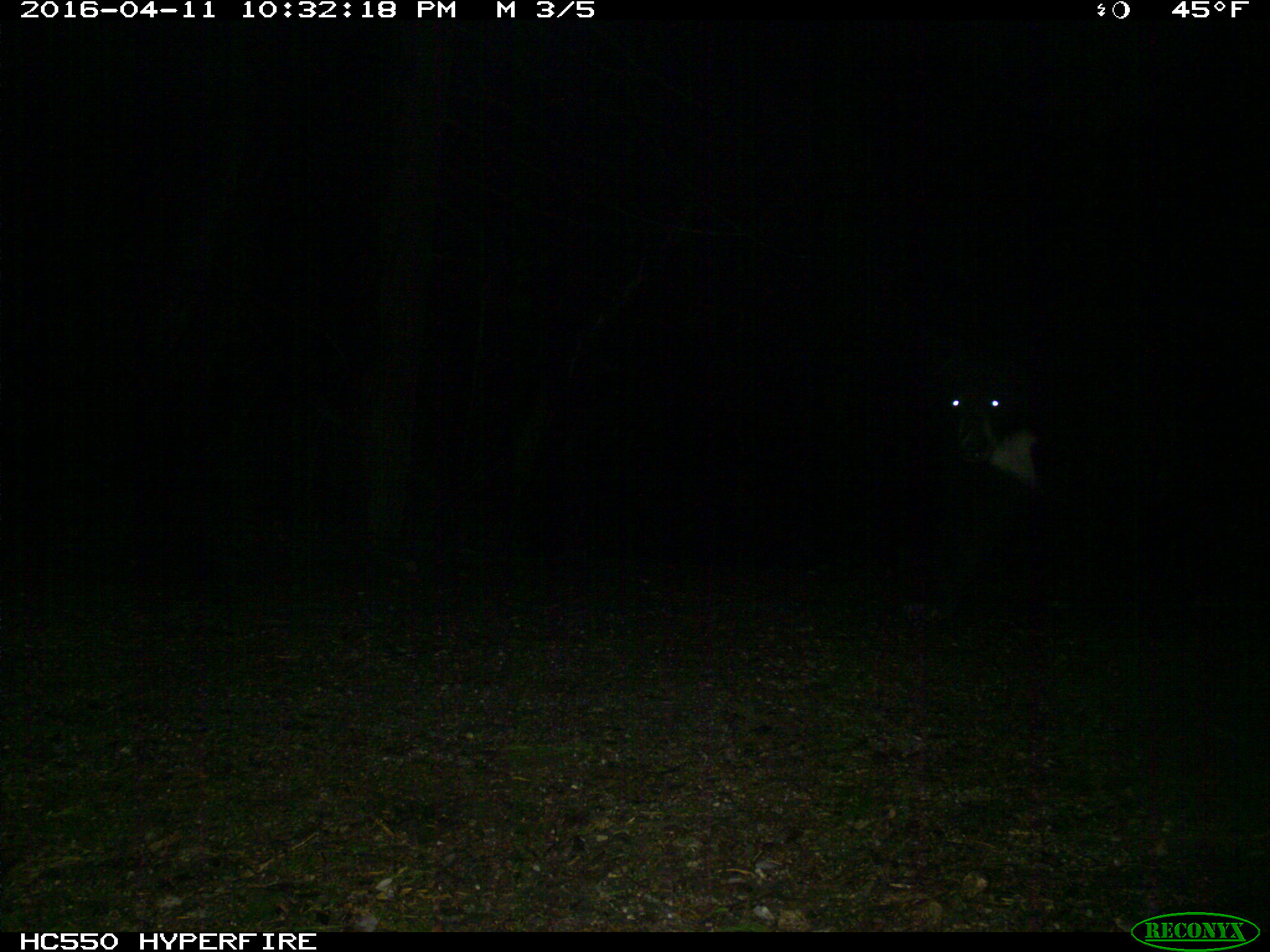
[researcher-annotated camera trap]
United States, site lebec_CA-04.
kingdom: Animalia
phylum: Chordata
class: Mammalia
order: Carnivora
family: Ursidae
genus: Ursus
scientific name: Ursus americanus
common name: american black bear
Ursus americanus (american black bear).